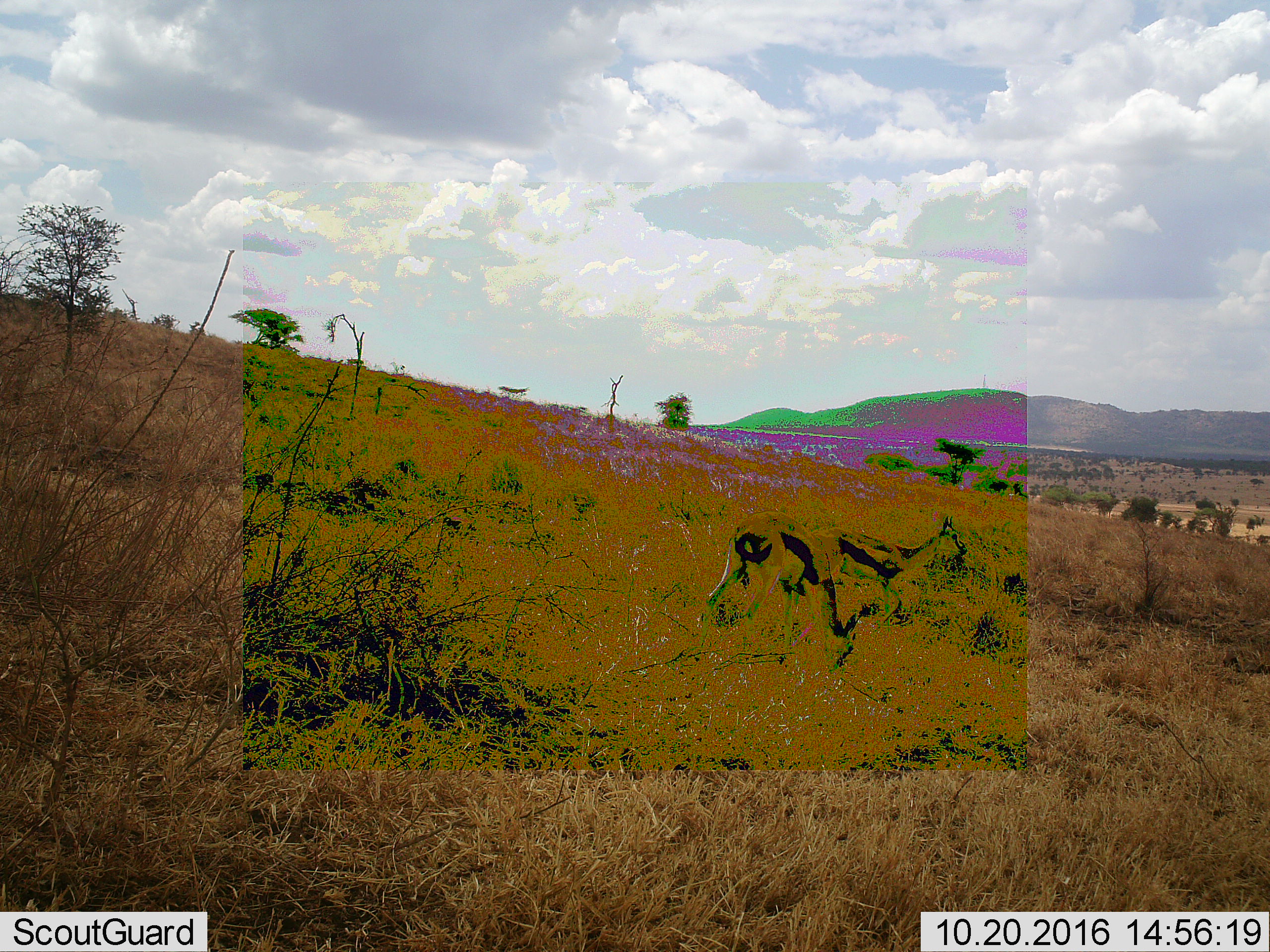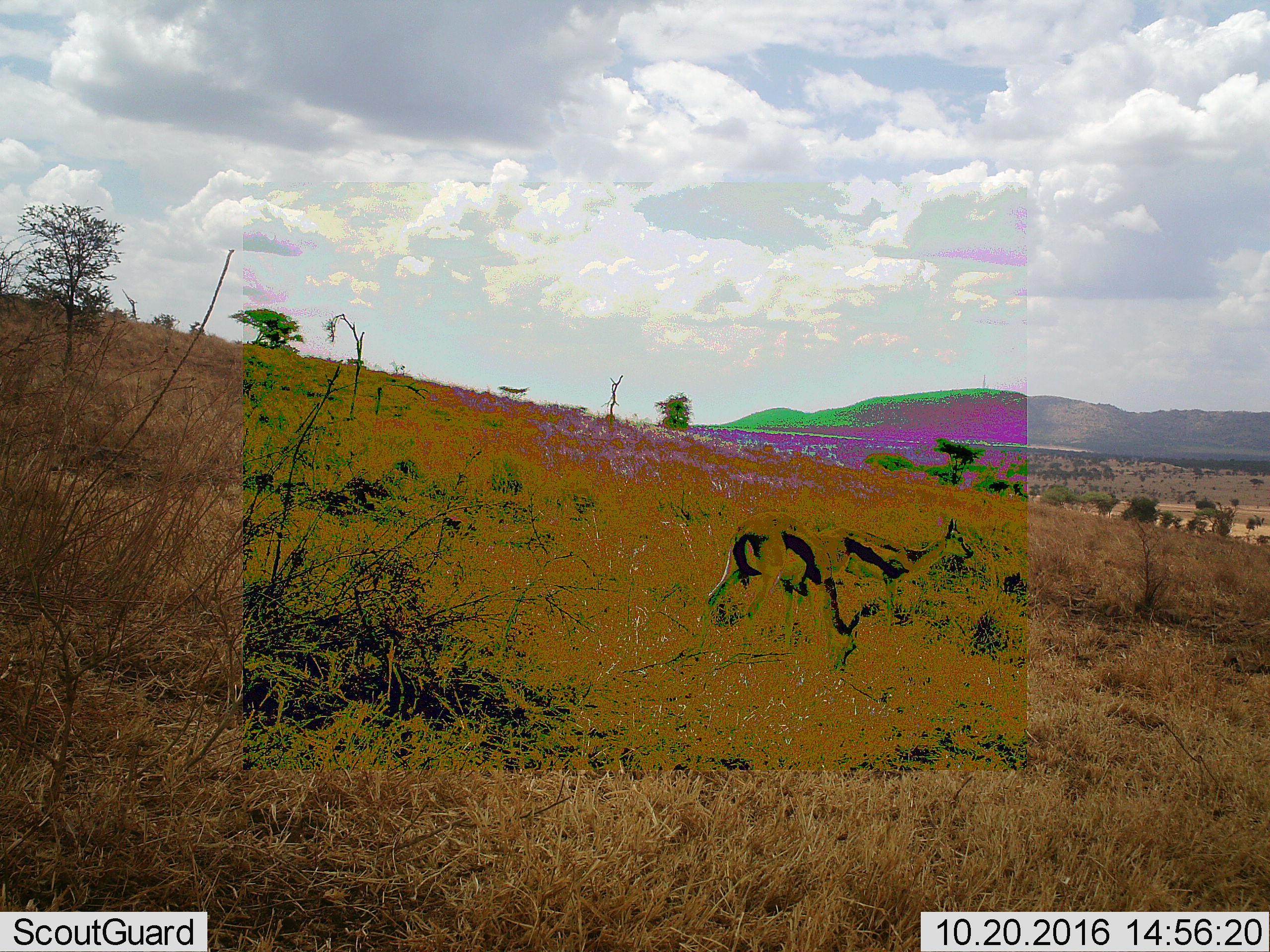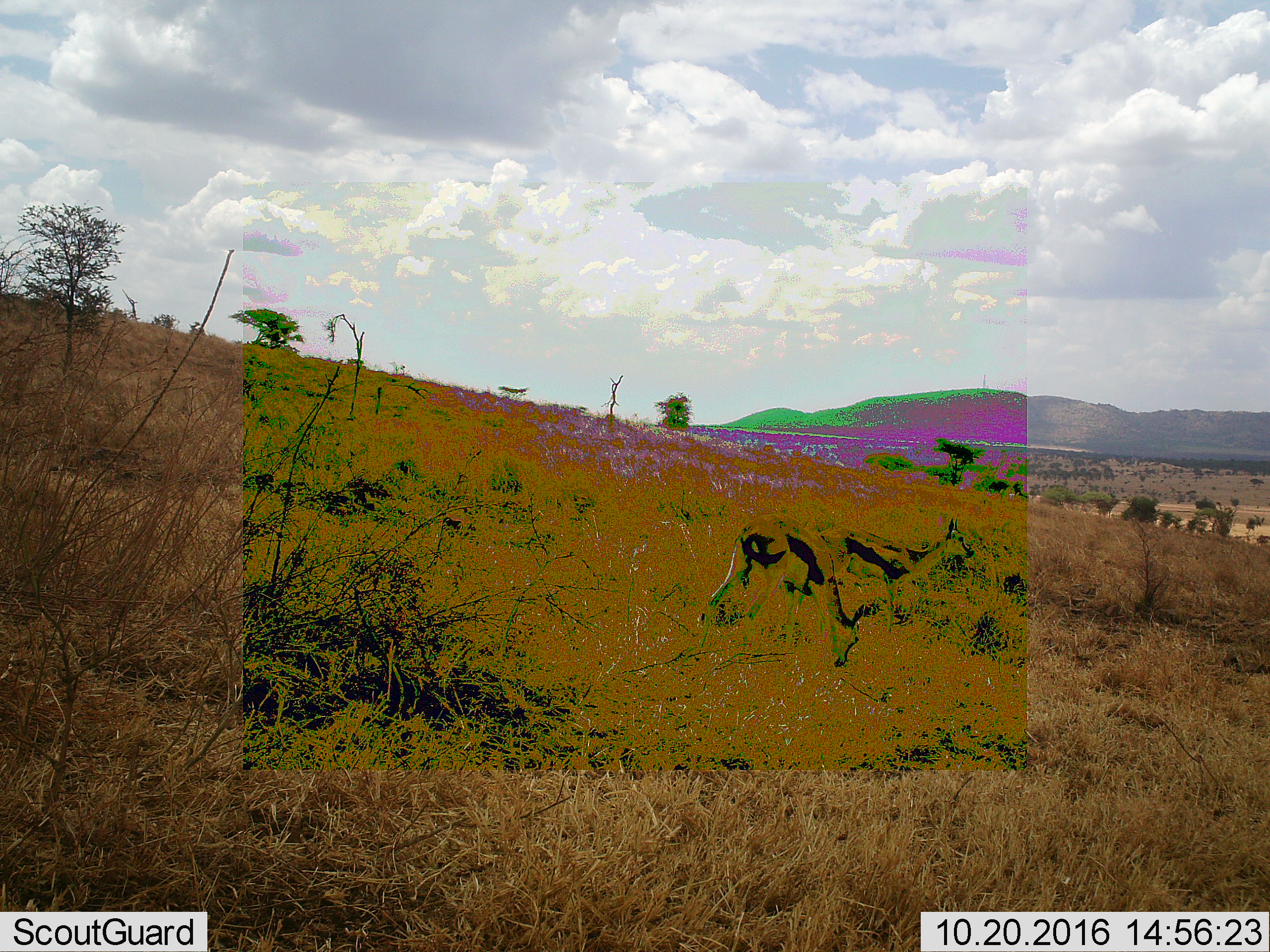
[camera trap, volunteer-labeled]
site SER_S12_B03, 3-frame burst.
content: unidentified animal